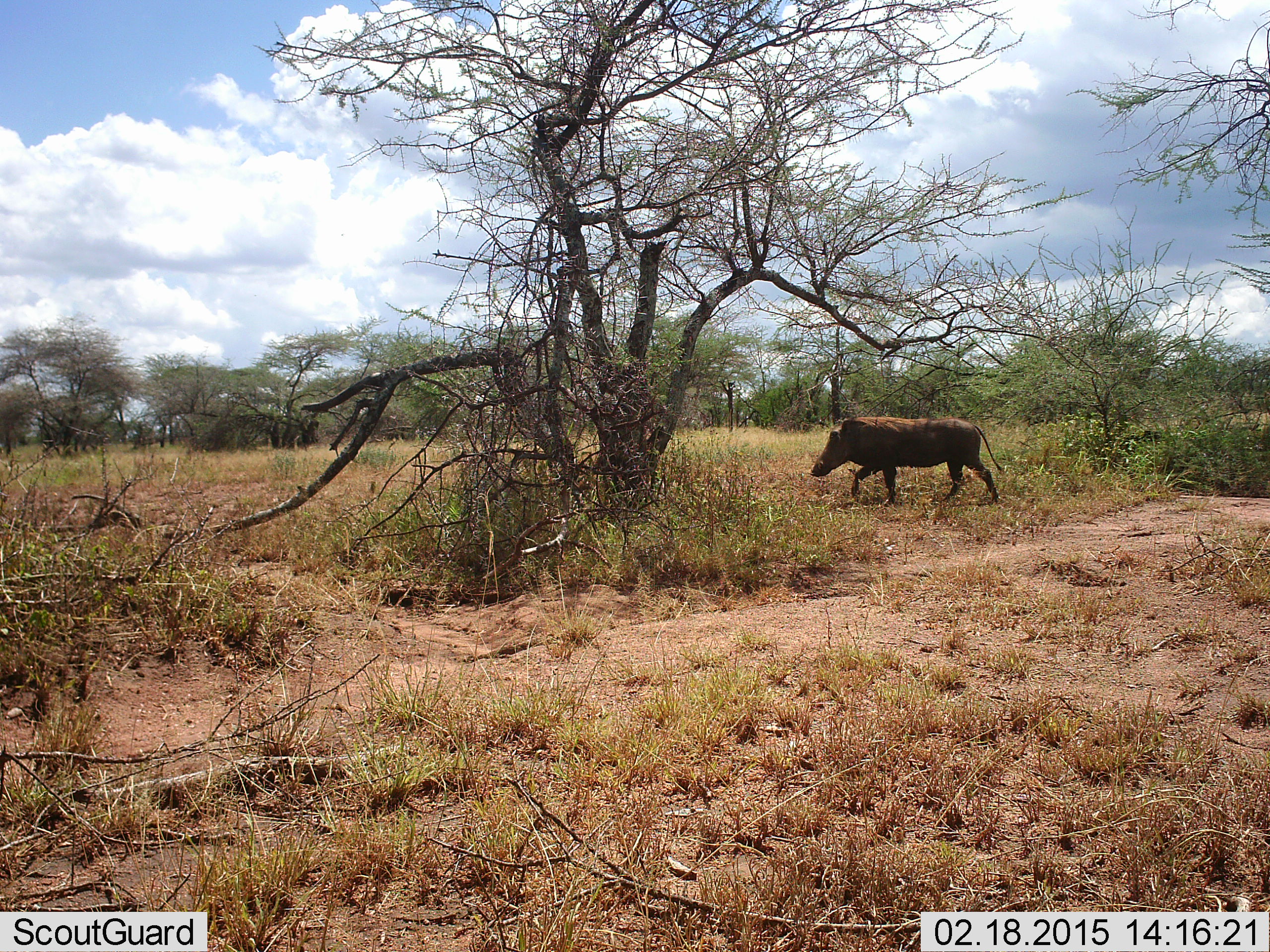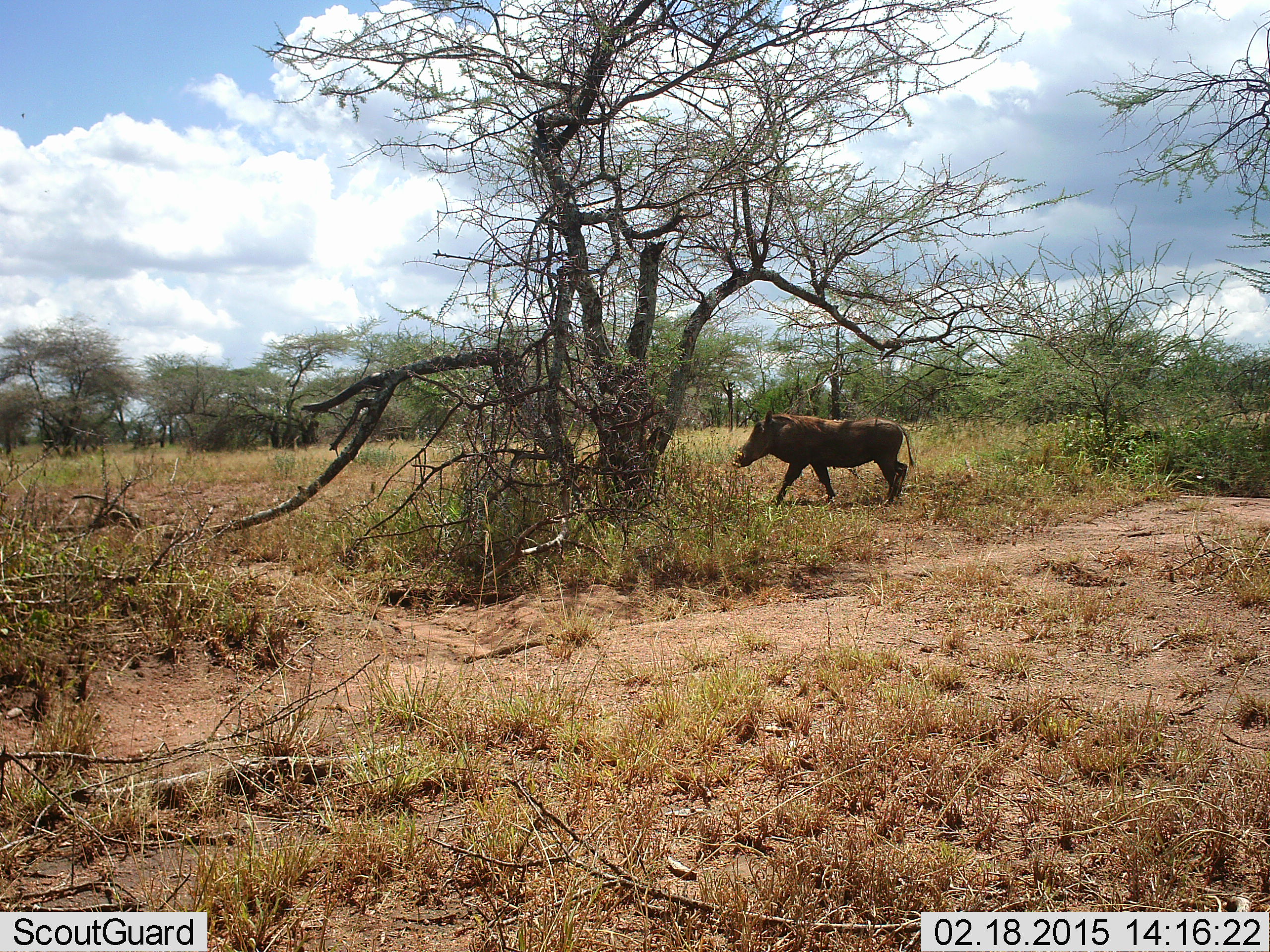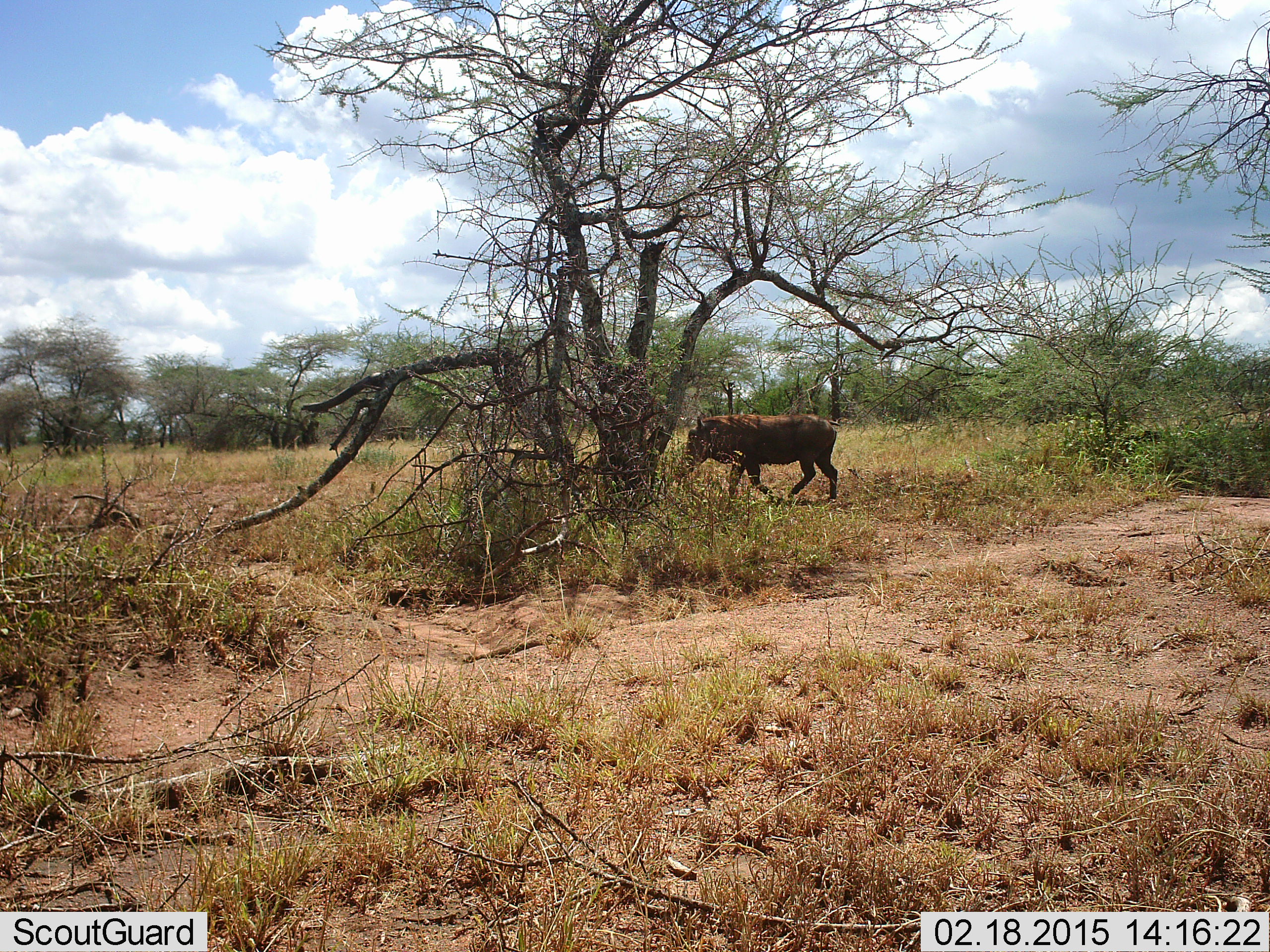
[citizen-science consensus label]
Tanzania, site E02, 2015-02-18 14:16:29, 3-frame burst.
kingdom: Animalia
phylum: Chordata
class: Mammalia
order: Artiodactyla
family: Suidae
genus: Phacochoerus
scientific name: Phacochoerus africanus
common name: warthog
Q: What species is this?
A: Warthog (Phacochoerus africanus).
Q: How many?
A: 1.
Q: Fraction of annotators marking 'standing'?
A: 30%.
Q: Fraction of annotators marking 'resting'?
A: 0%.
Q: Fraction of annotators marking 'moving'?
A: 90%.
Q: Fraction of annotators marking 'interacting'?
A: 0%.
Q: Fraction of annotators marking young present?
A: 0%.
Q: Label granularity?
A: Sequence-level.